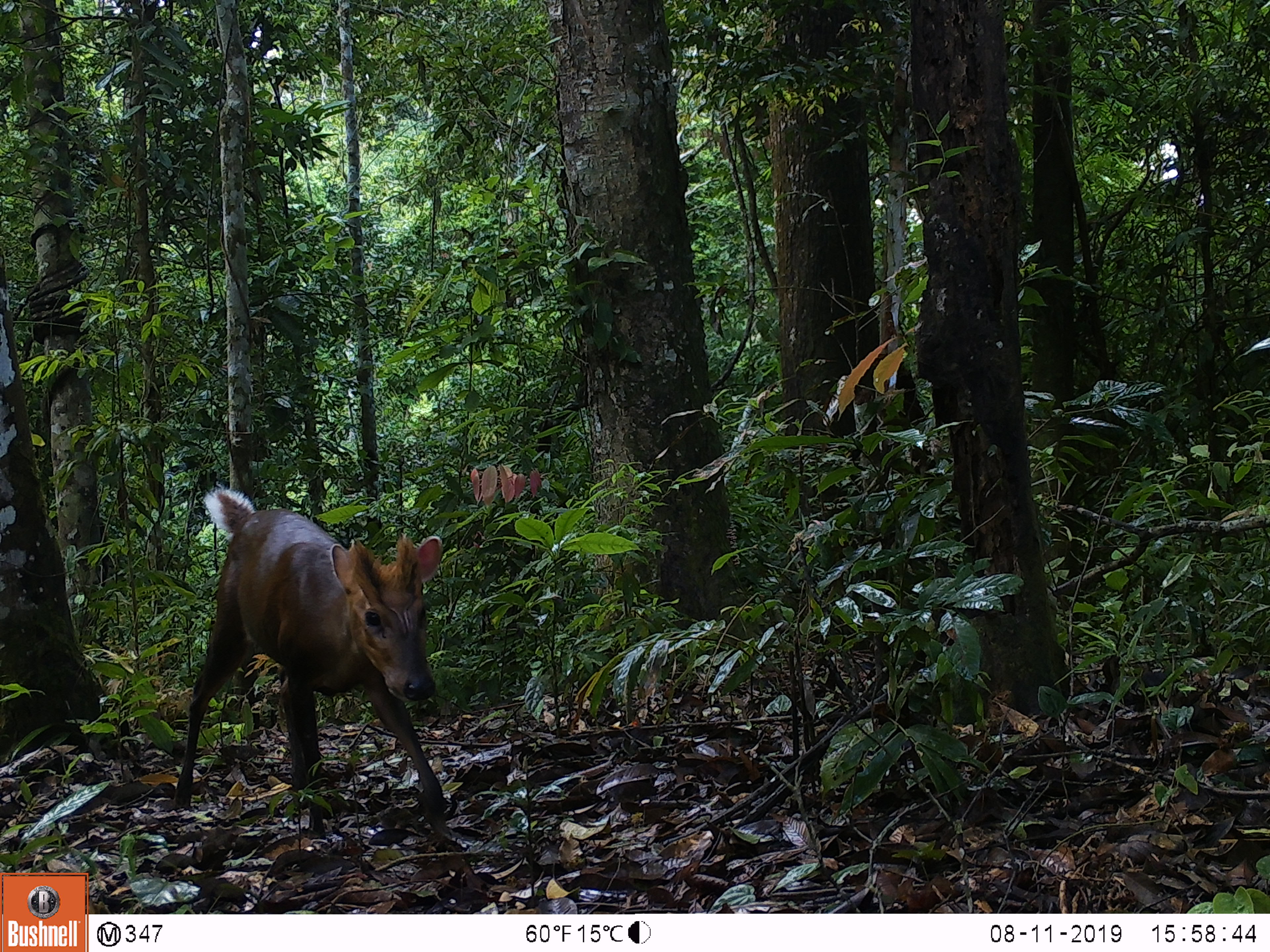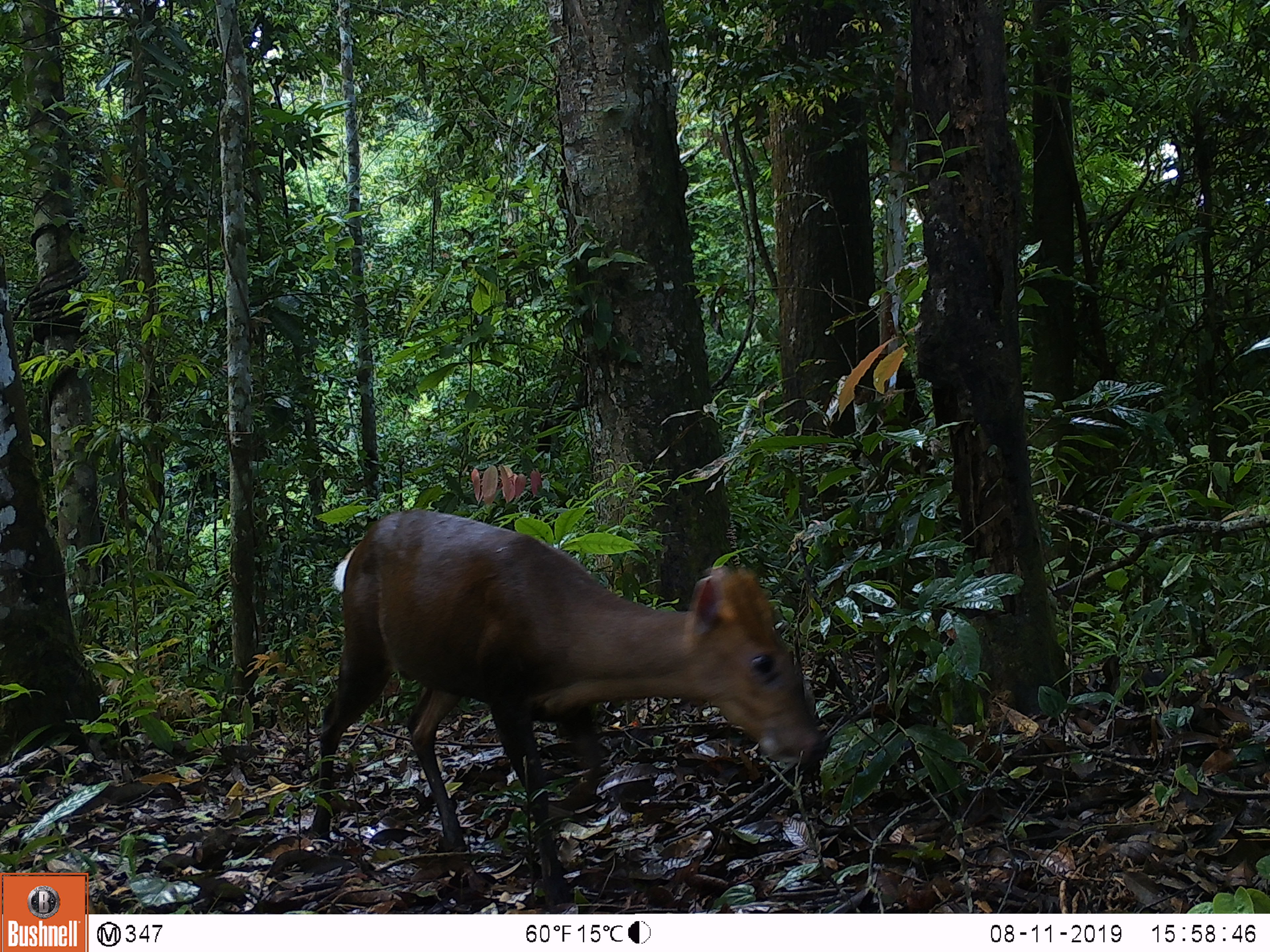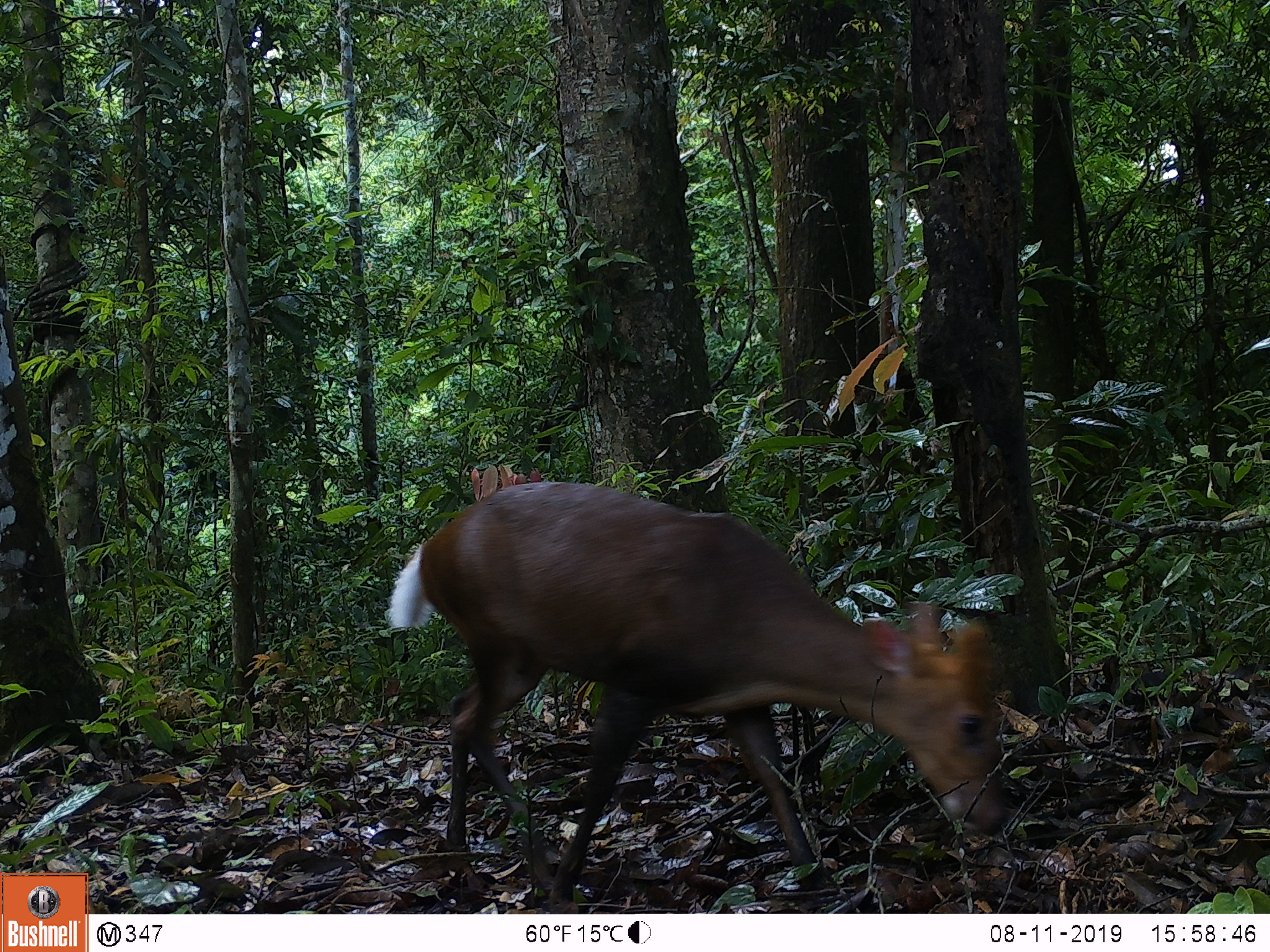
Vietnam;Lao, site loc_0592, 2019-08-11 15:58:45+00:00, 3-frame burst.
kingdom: Animalia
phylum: Chordata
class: Mammalia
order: Artiodactyla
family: Cervidae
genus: Muntiacus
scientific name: Muntiacus rooseveltorum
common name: roosevelt's muntjac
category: roosevelts muntjac group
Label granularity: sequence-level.